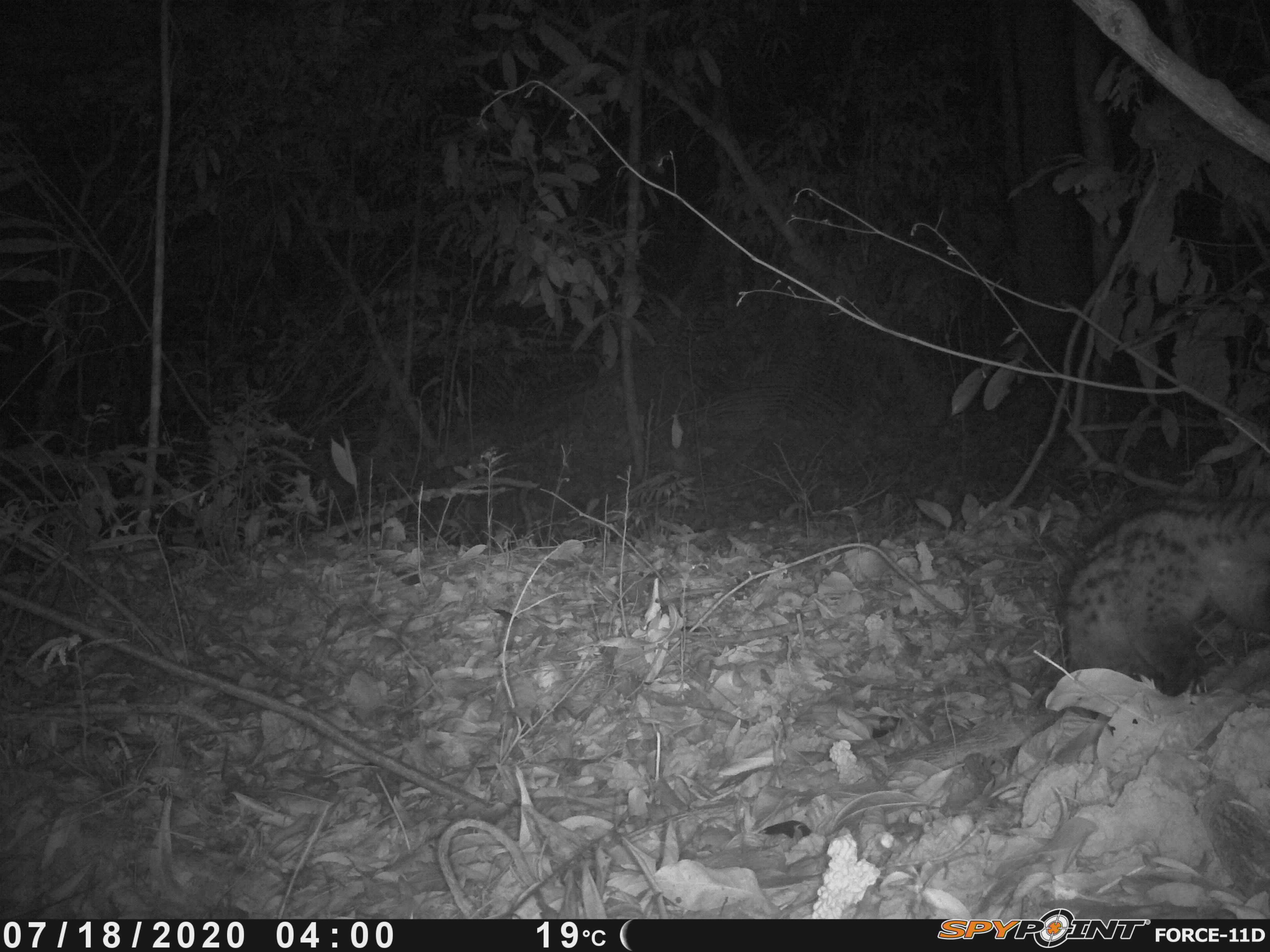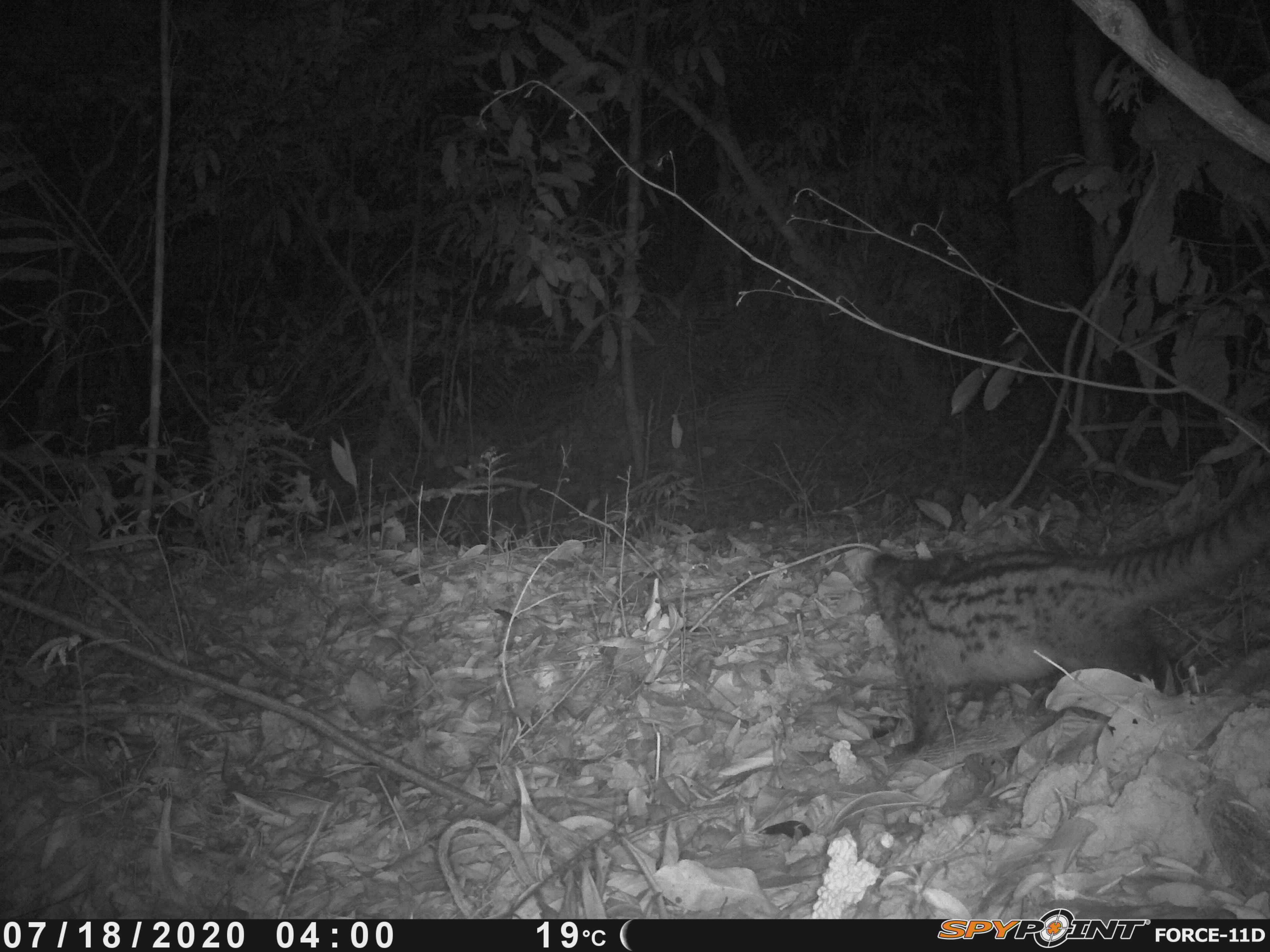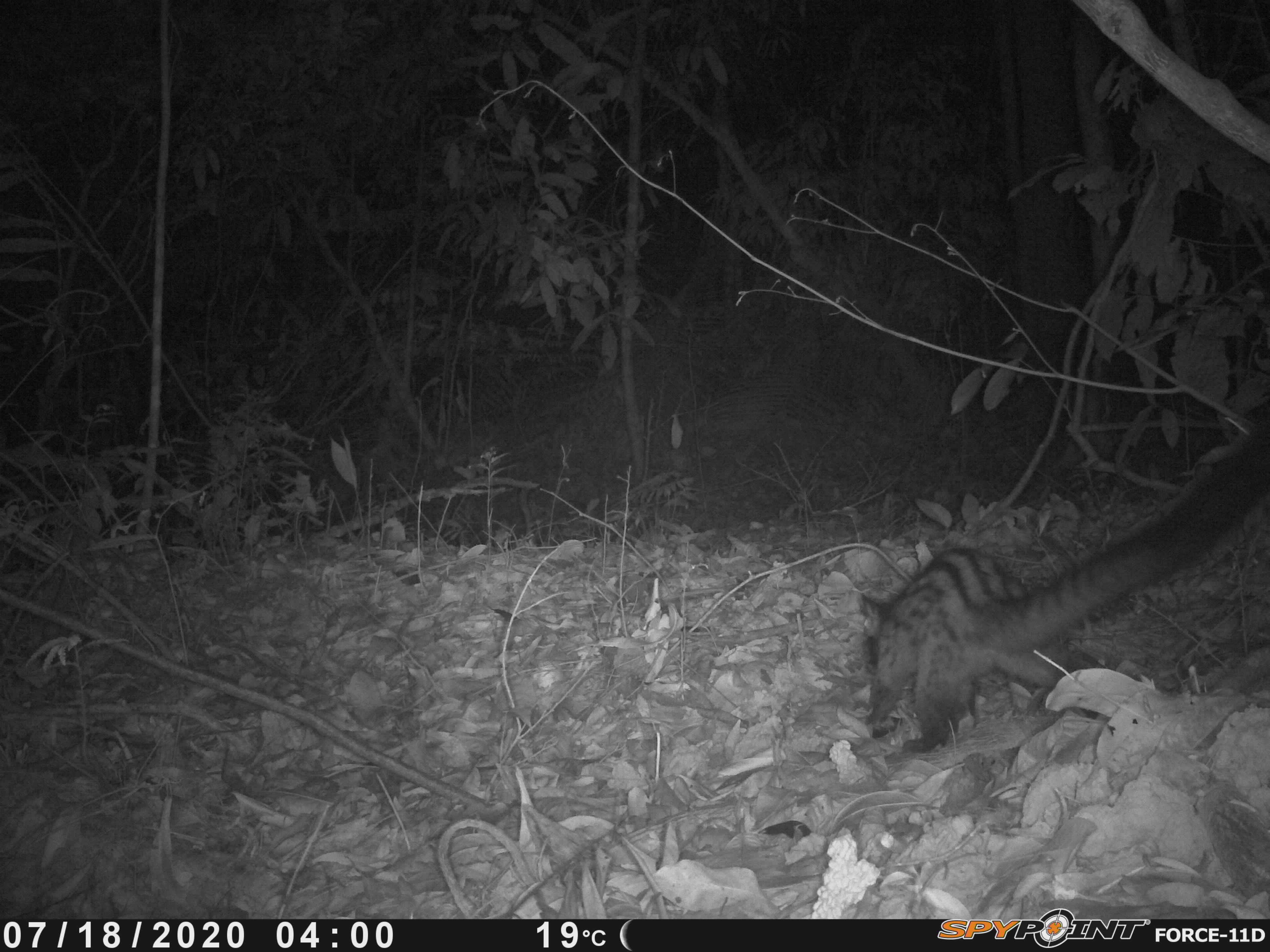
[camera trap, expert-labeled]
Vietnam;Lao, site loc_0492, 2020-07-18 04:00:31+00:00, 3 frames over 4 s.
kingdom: Animalia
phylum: Chordata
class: Mammalia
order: Carnivora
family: Viverridae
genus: Paradoxurus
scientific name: Paradoxurus hermaphroditus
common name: common palm civet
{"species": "common palm civet (Paradoxurus hermaphroditus)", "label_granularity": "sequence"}